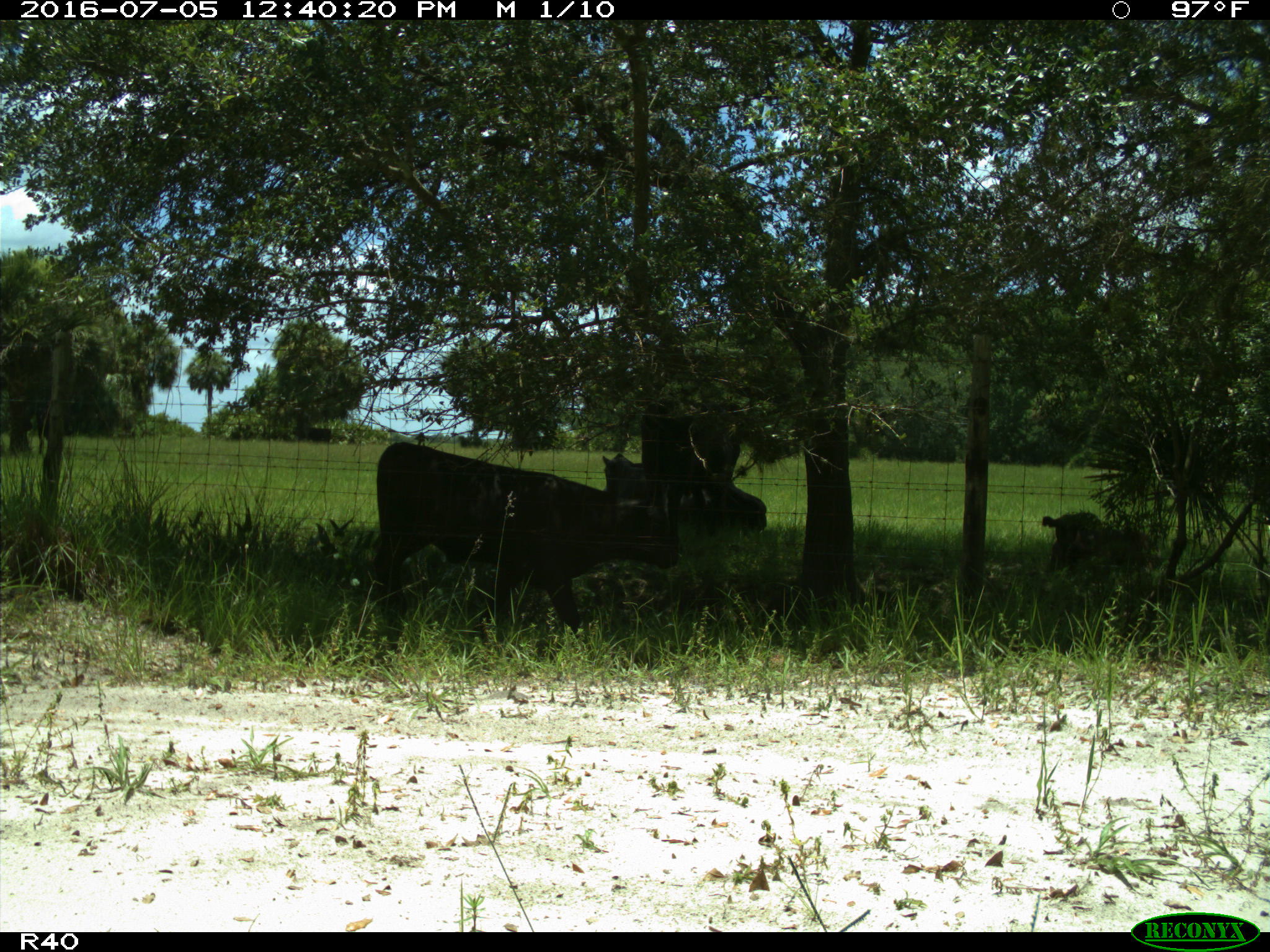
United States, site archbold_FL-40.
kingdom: Animalia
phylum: Chordata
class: Mammalia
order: Artiodactyla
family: Bovidae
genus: Bos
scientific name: Bos taurus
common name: domestic cow